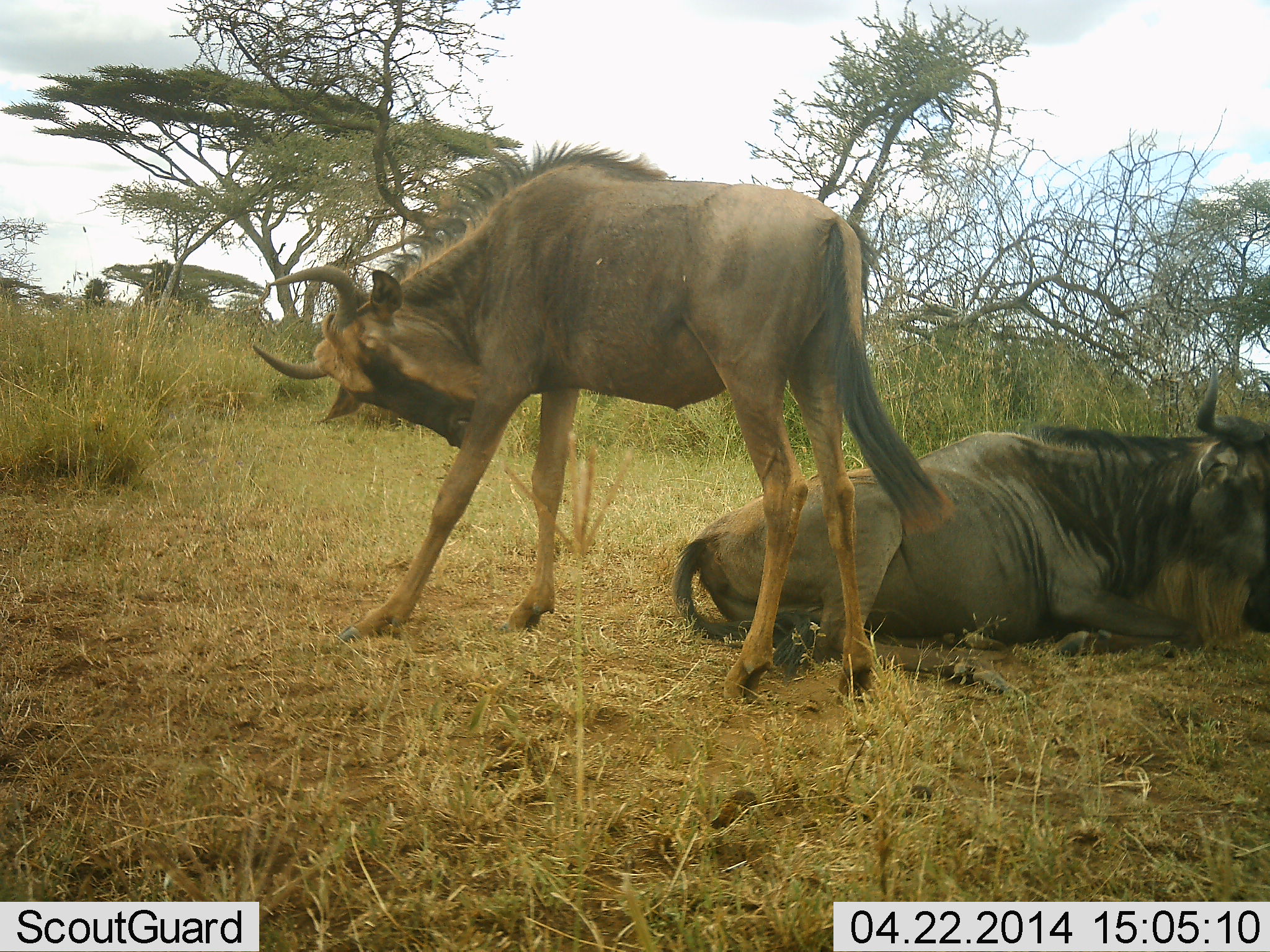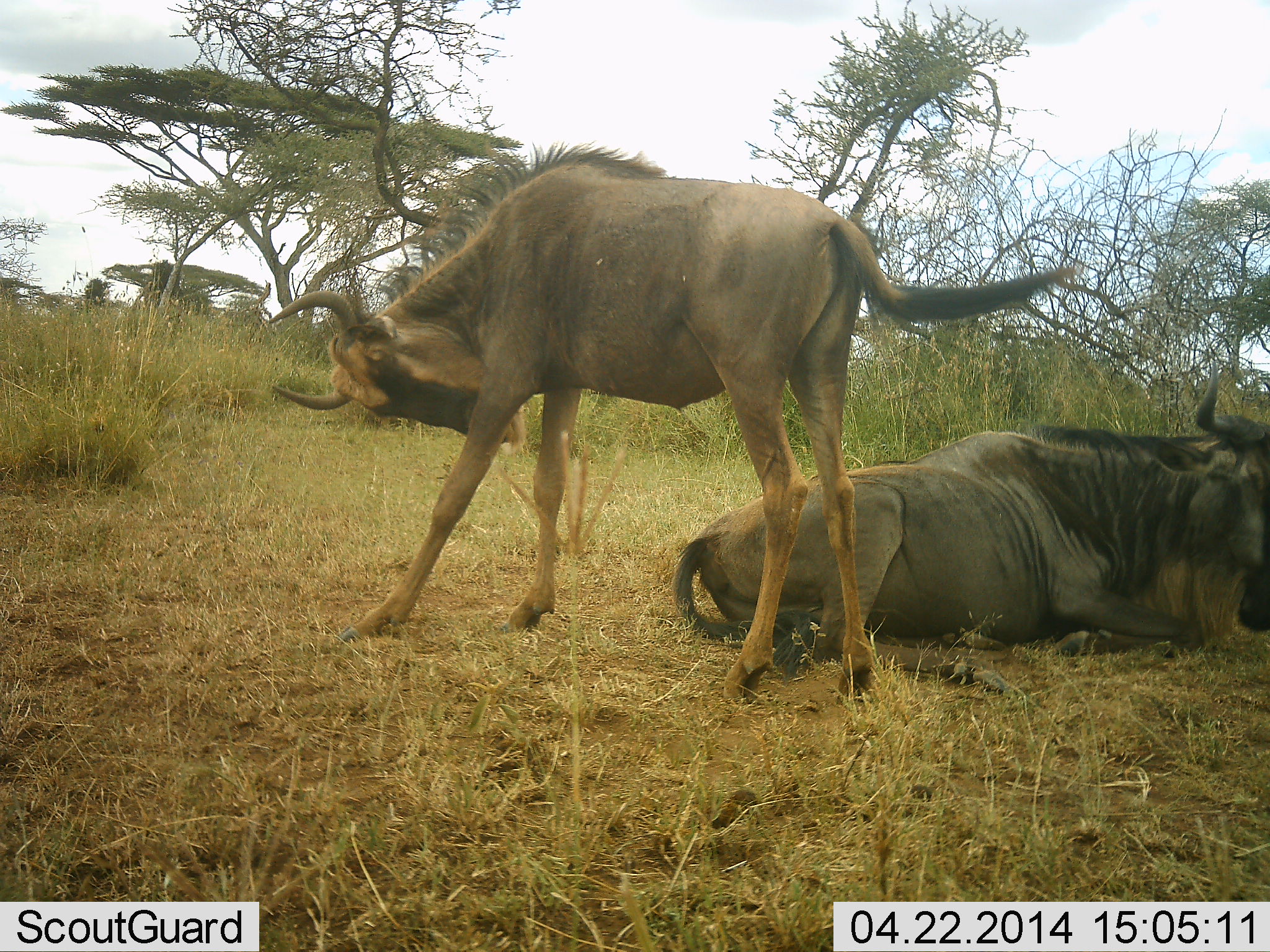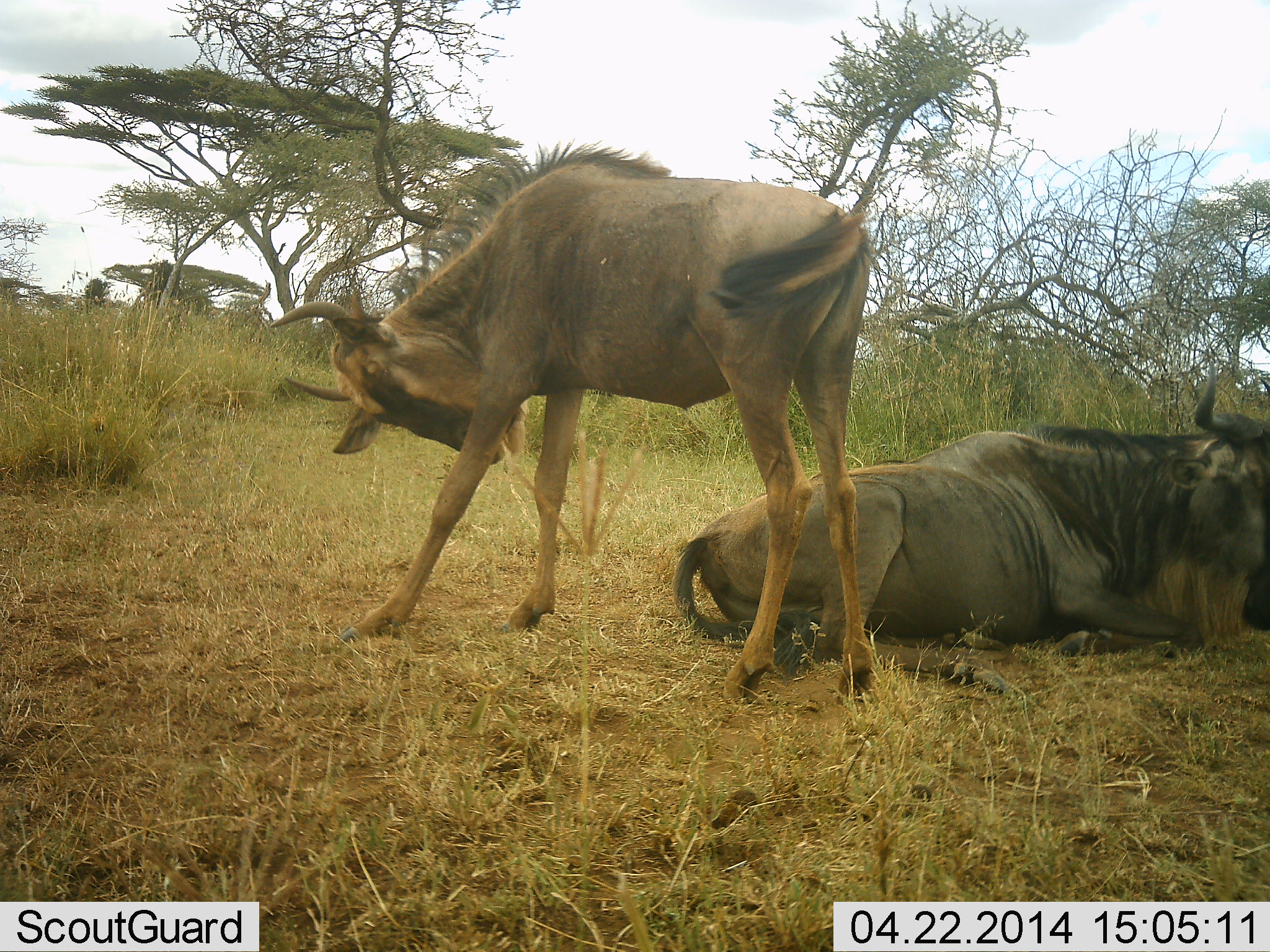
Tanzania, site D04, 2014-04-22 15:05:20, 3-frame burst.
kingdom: Animalia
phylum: Chordata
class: Mammalia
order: Artiodactyla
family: Bovidae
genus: Connochaetes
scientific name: Connochaetes taurinus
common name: blue wildebeest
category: wildebeest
Wildebeest (blue wildebeest) (Connochaetes taurinus), count 2. Behavior (volunteer vote fractions): standing 80%, resting 100%, moving 0%, interacting 0%. Young present (vote fraction): 10%. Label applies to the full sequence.